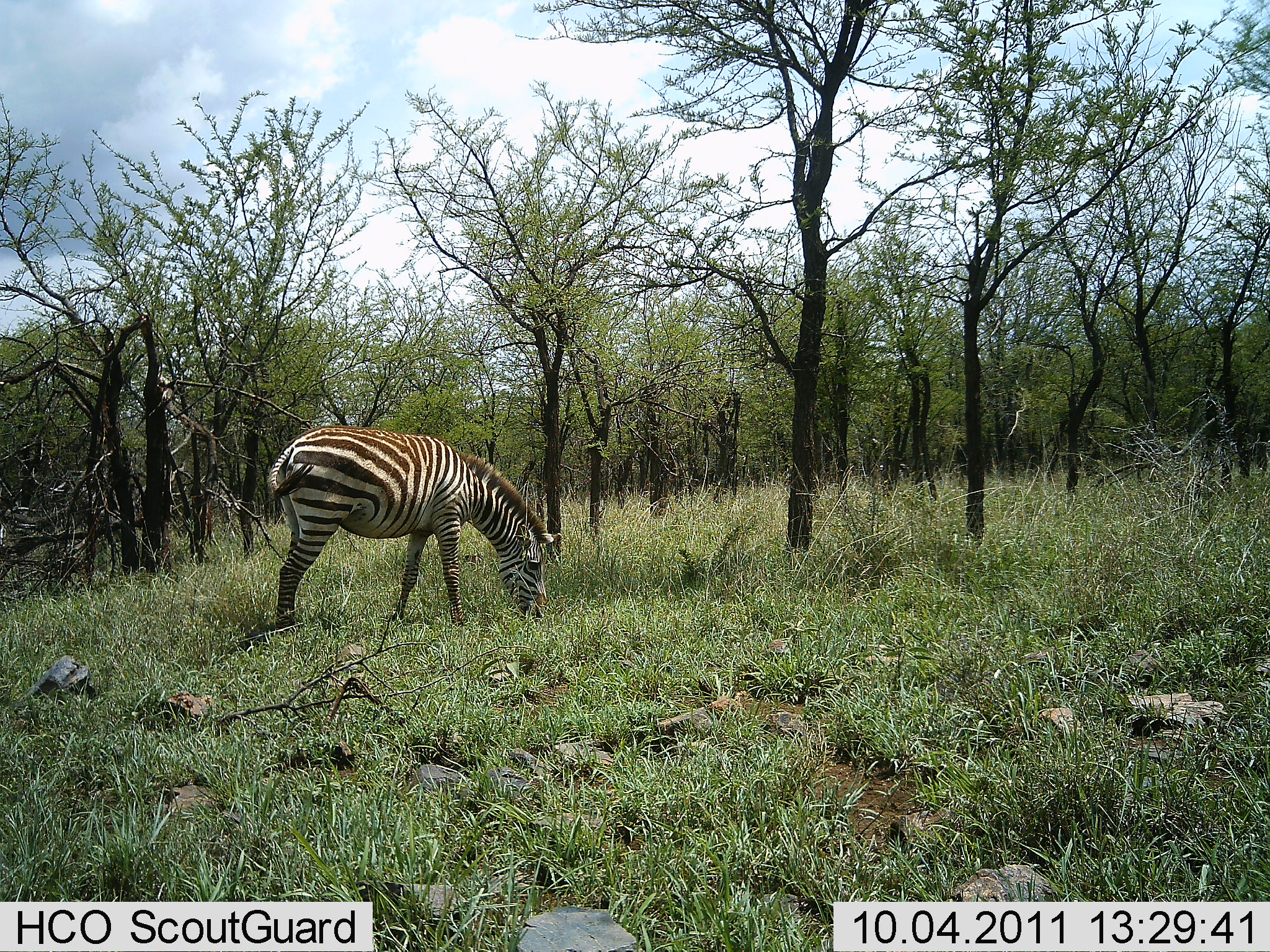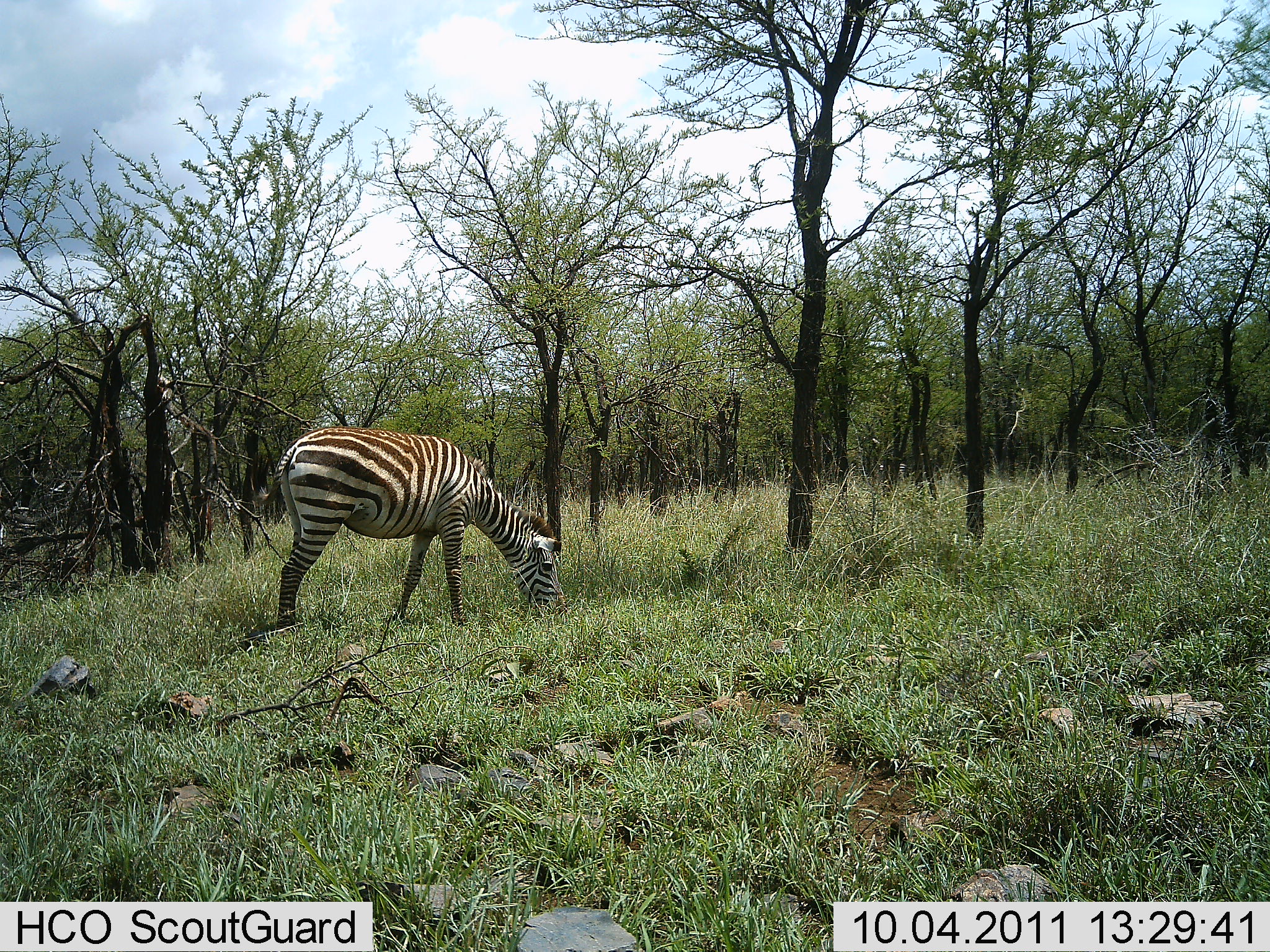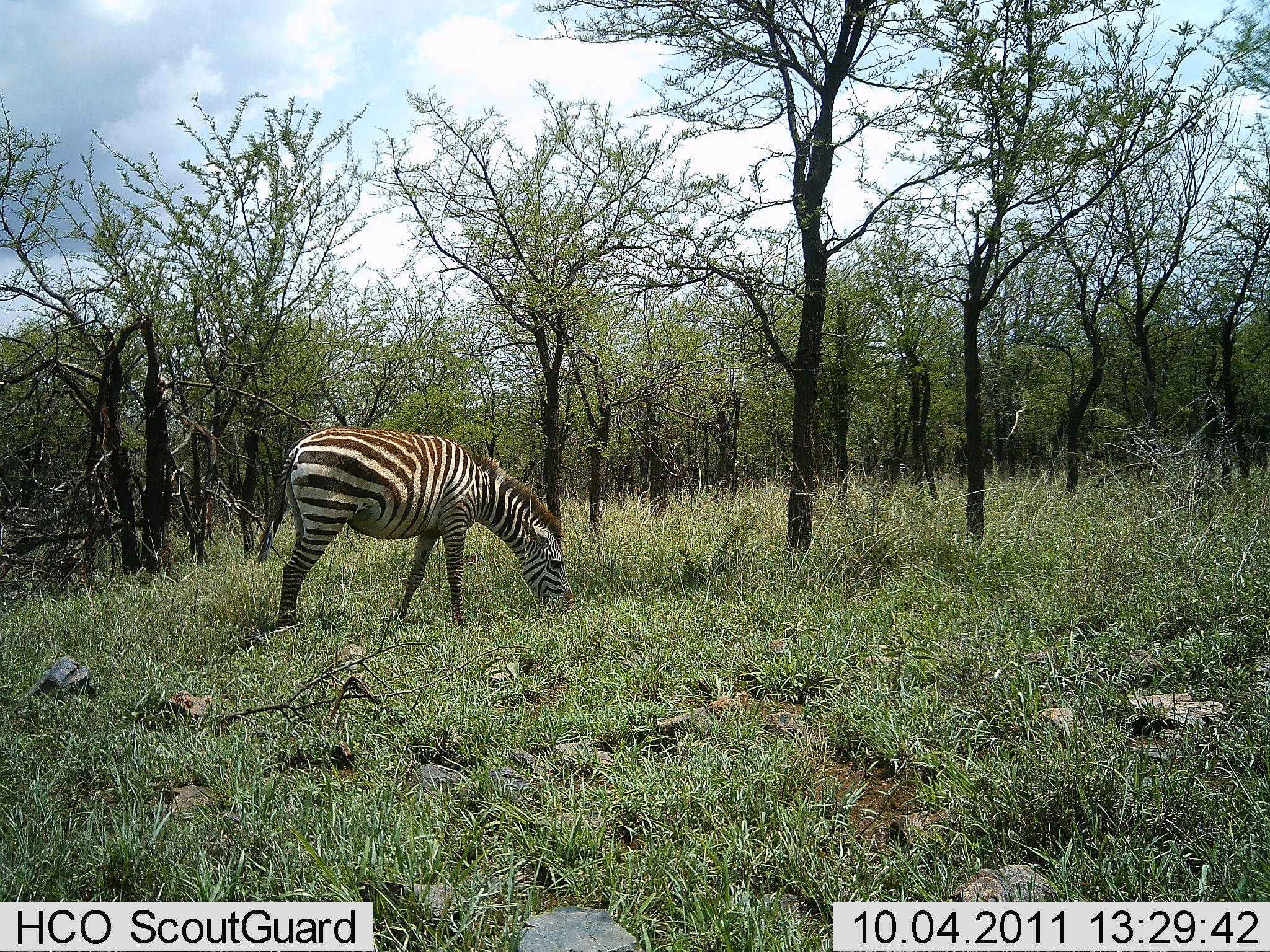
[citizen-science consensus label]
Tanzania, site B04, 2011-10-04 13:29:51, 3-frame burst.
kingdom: Animalia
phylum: Chordata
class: Mammalia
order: Perissodactyla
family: Equidae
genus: Equus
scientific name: Equus quagga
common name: plains zebra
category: zebra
Zebra (plains zebra) (Equus quagga), count 1. Behavior (volunteer vote fractions): standing 36%, resting 0%, moving 0%, interacting 0%. Young present (vote fraction): 0%. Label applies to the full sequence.